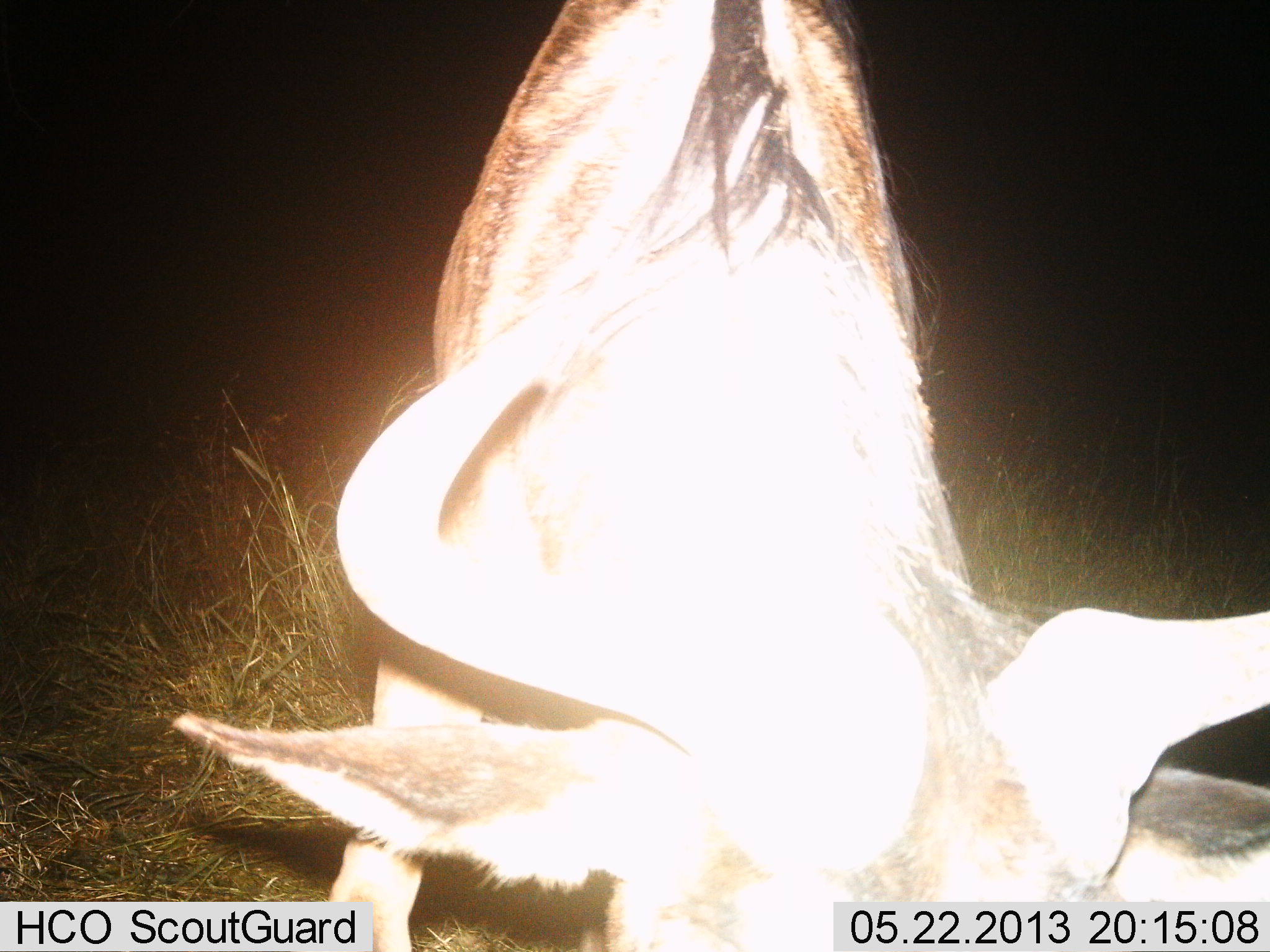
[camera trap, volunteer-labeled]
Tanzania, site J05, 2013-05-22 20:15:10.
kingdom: Animalia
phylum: Chordata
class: Mammalia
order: Artiodactyla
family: Bovidae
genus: Connochaetes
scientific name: Connochaetes taurinus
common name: blue wildebeest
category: wildebeest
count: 1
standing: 46%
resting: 0%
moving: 15%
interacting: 8%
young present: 0%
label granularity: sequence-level